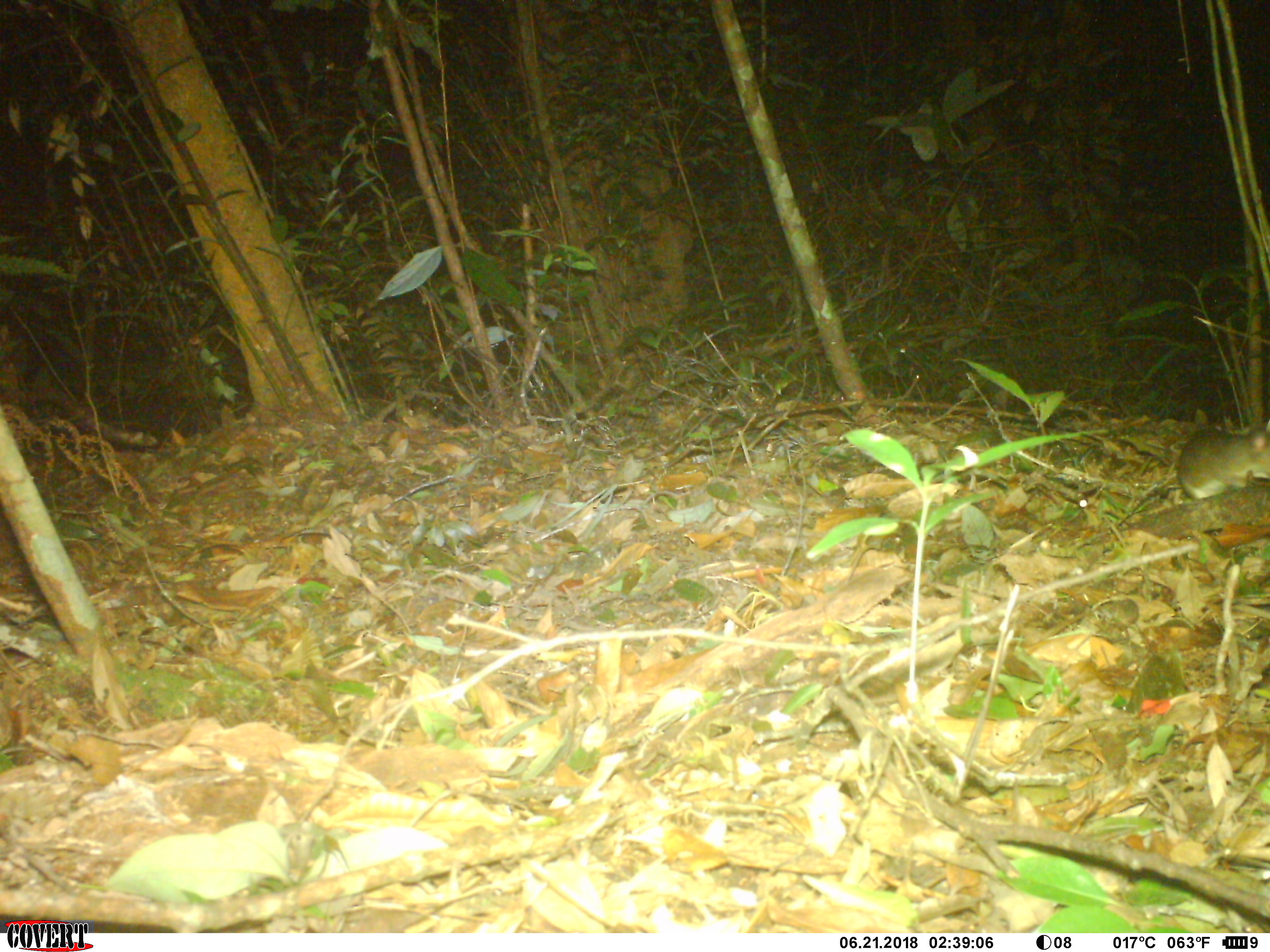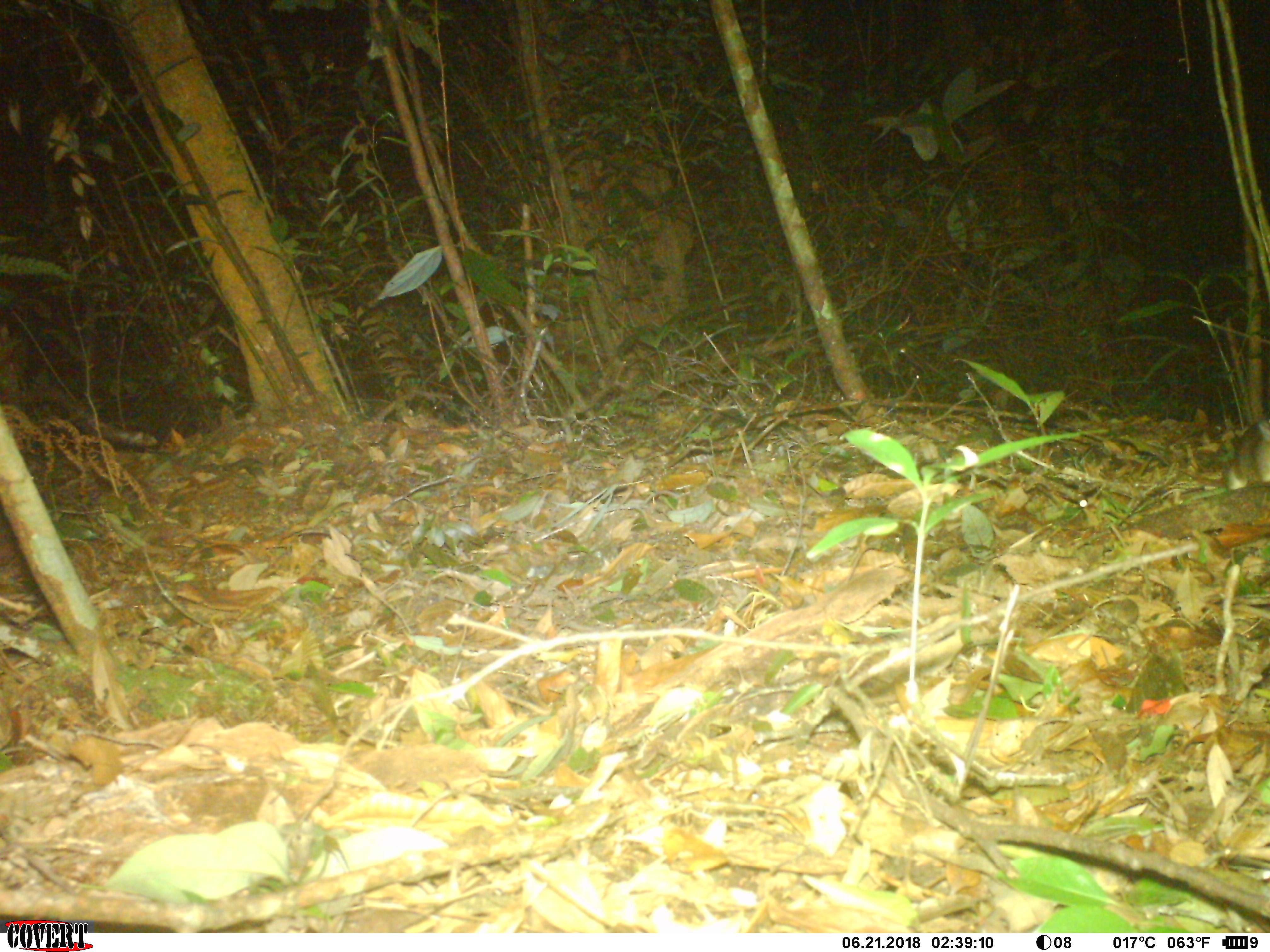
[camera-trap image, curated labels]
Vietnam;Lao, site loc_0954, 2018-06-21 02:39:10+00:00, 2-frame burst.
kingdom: Animalia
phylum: Chordata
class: Mammalia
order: Rodentia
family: Muridae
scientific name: Muridae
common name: old-world mice and rats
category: unidentified murid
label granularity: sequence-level